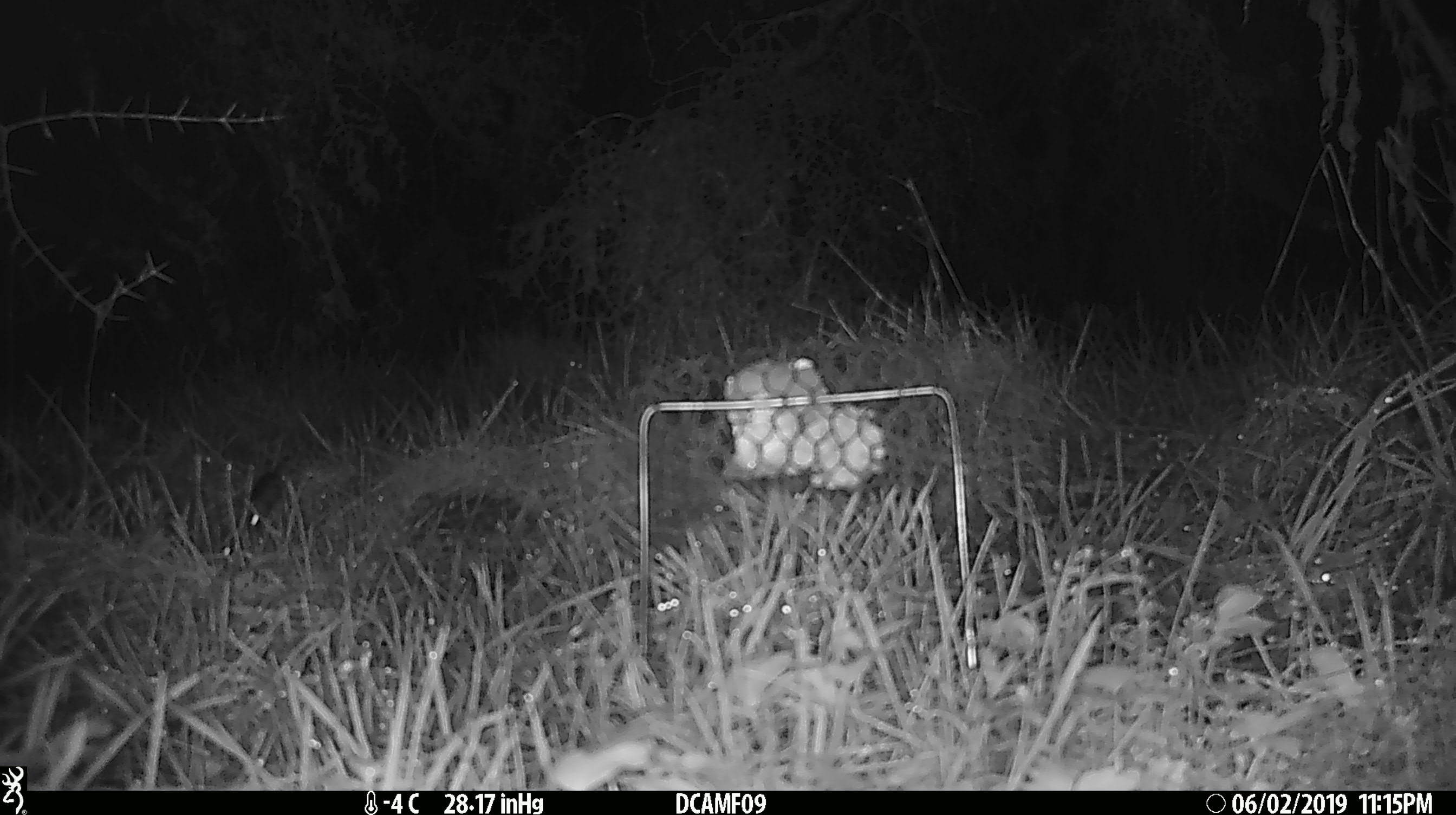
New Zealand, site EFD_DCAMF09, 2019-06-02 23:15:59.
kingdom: Animalia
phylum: Chordata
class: Mammalia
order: Rodentia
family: Muridae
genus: Mus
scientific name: Mus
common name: mouse